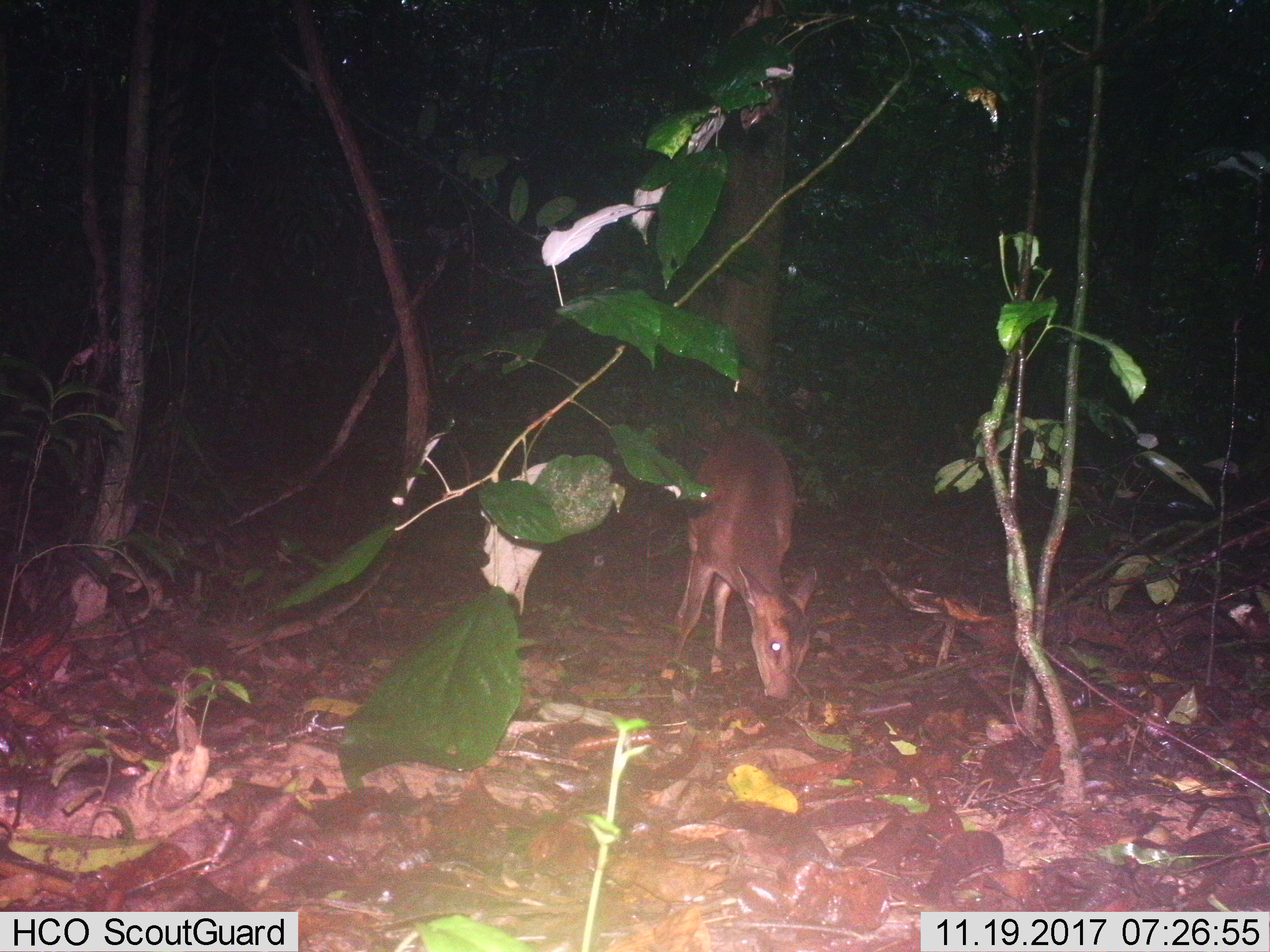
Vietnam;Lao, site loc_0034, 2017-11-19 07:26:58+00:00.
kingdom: Animalia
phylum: Chordata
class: Mammalia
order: Artiodactyla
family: Cervidae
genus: Muntiacus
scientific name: Muntiacus vuquangensis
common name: large-antlered muntjac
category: large antlered muntjac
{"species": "large antlered muntjac (large-antlered muntjac) (Muntiacus vuquangensis)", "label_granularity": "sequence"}